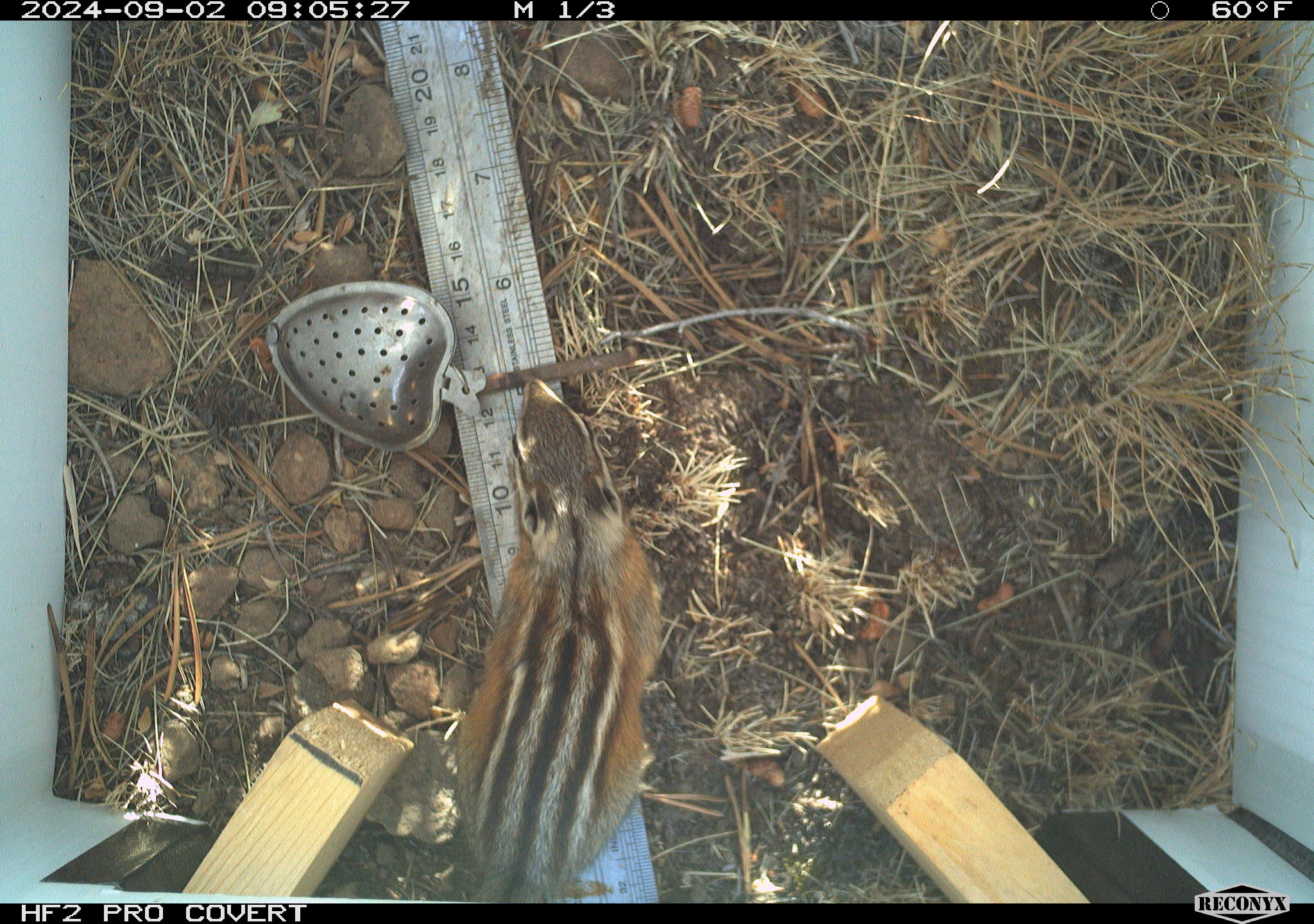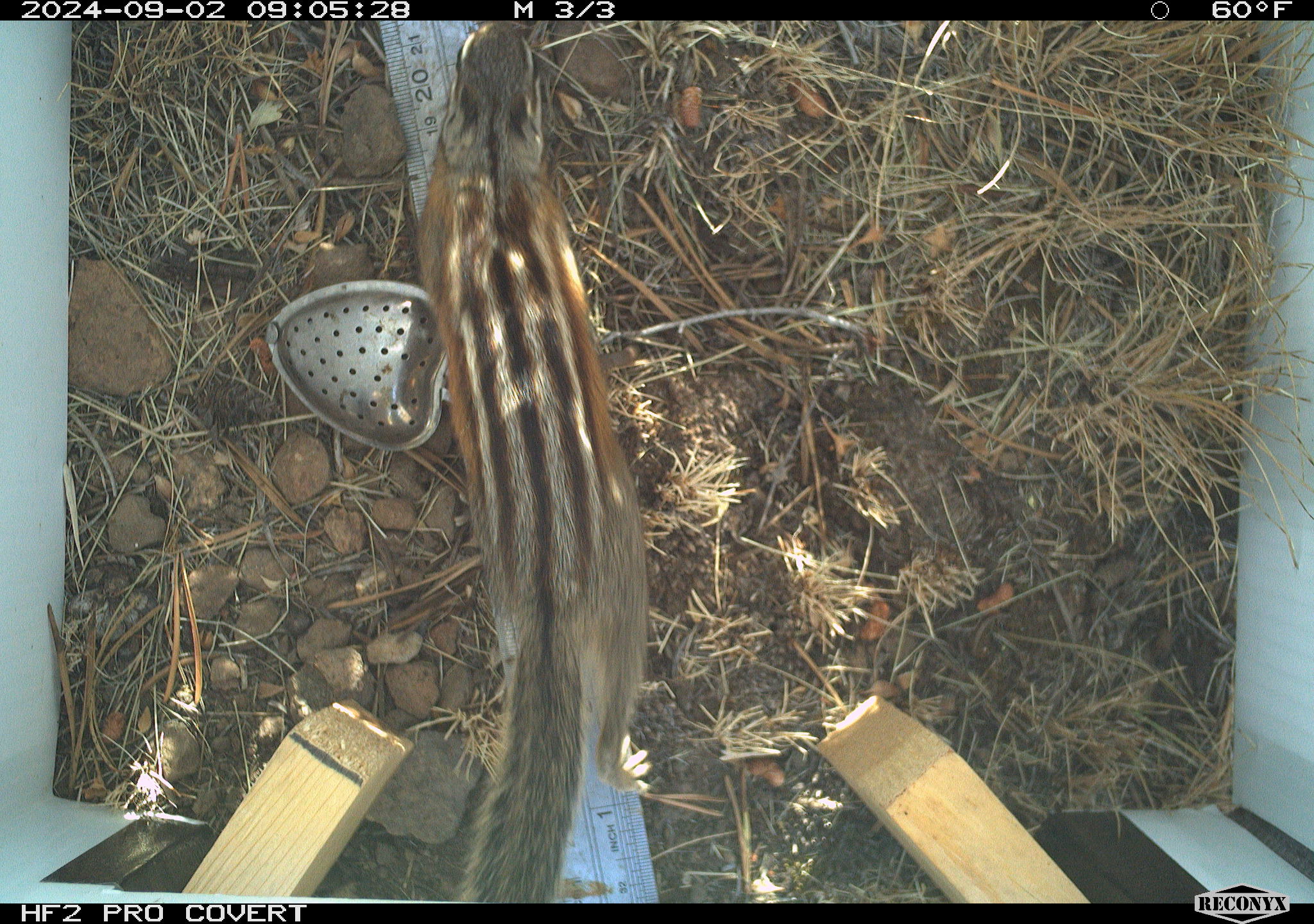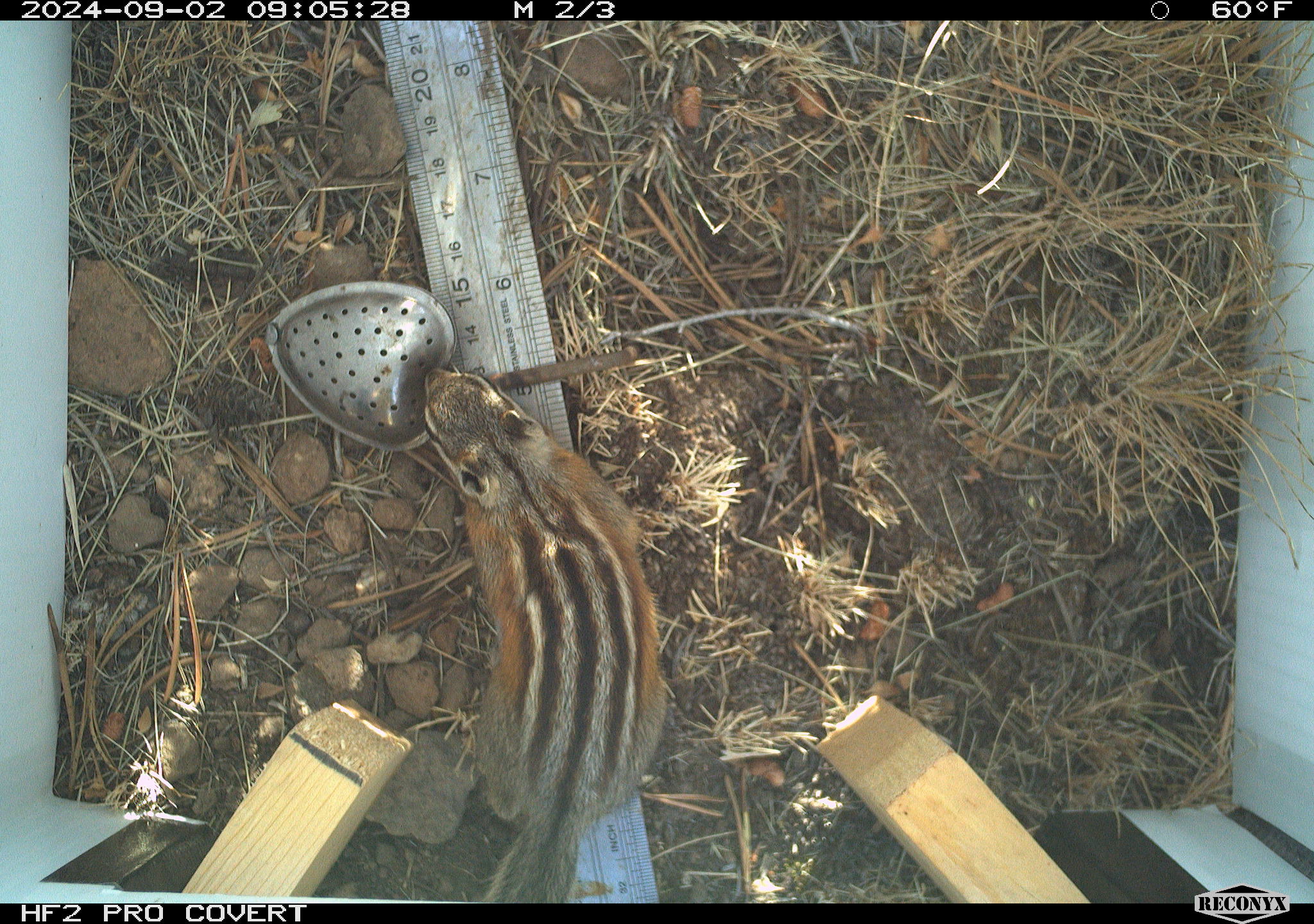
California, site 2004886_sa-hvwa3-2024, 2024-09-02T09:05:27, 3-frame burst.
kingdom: Animalia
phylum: Chordata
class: Mammalia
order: Rodentia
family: Sciuridae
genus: Neotamias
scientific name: Neotamias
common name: western chipmunks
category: neotamias species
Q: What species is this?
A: Neotamias species (western chipmunks) (Neotamias).